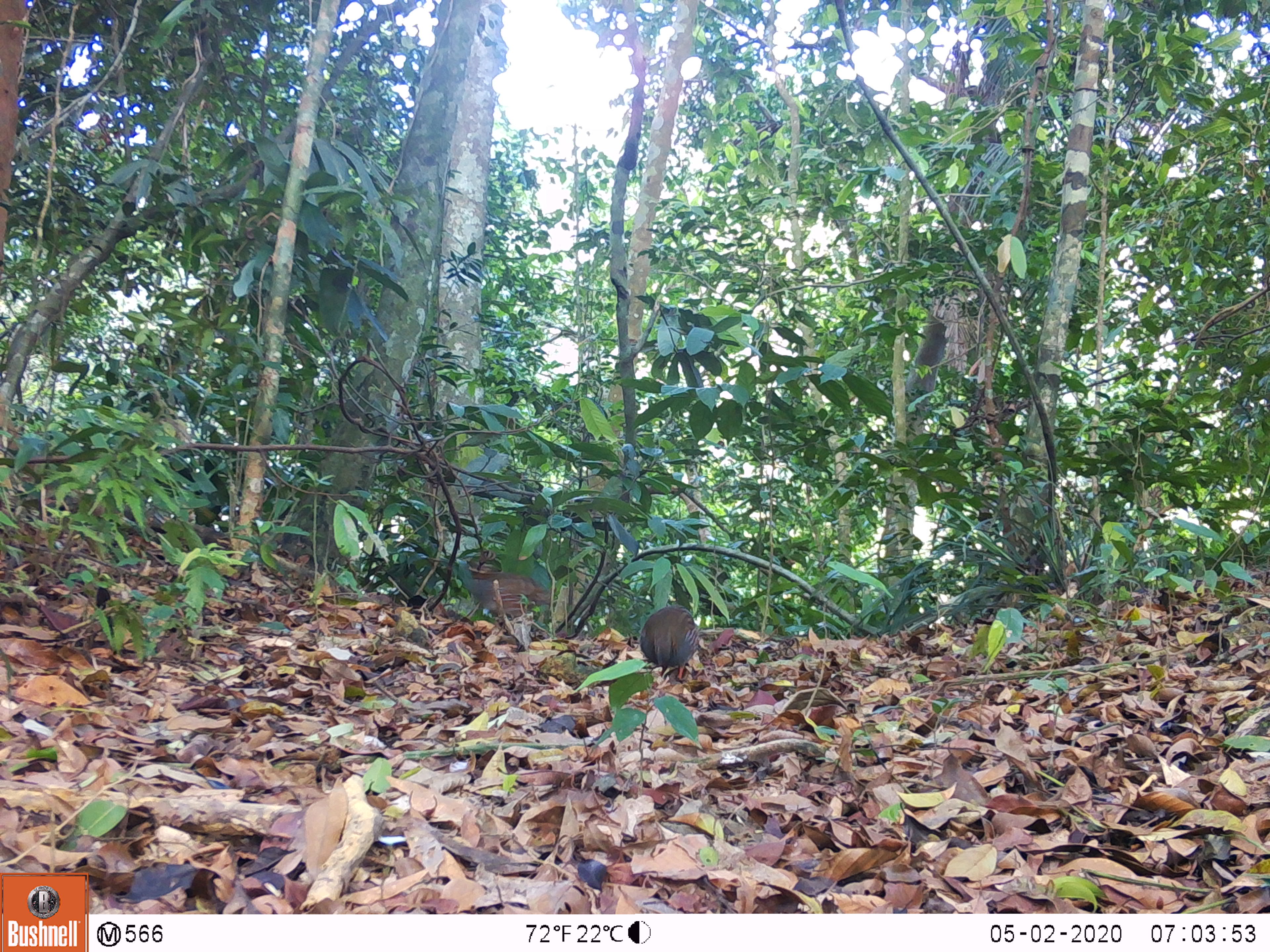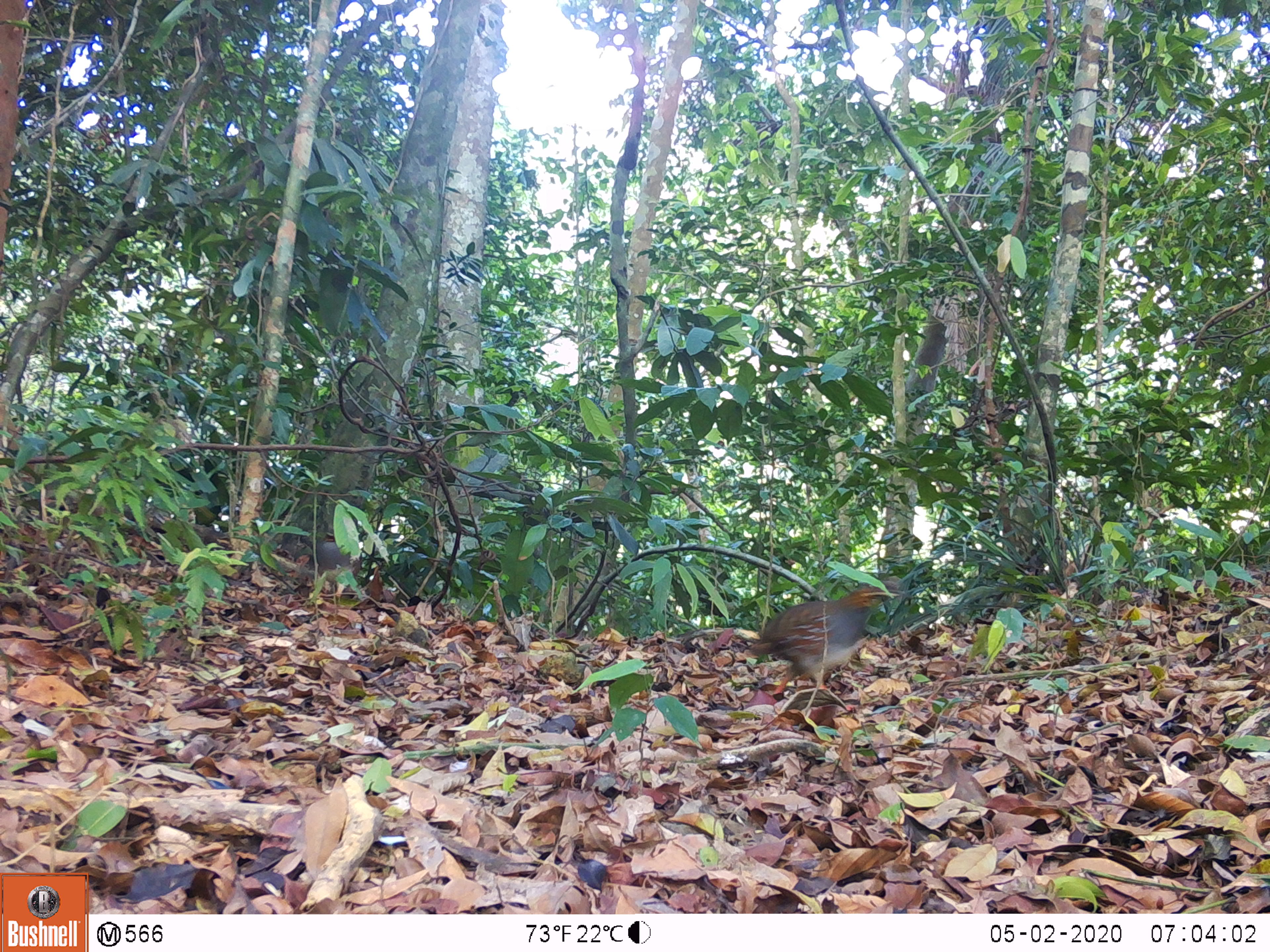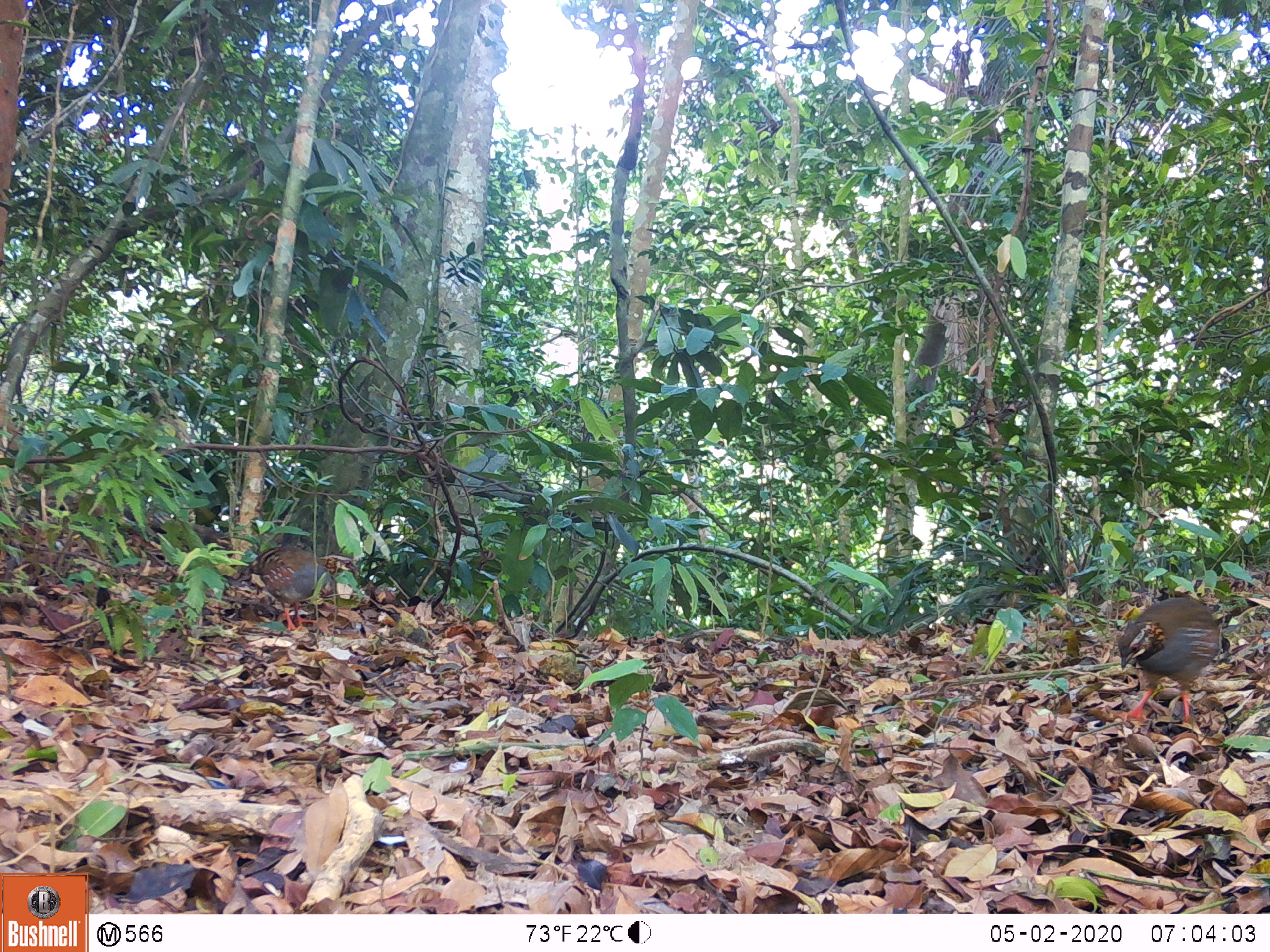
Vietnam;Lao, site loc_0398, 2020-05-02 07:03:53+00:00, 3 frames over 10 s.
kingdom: Animalia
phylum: Chordata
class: Aves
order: Galliformes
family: Phasianidae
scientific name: Phasianidae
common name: partridge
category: unidentified partridge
Unidentified partridge (partridge) (Phasianidae). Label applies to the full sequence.